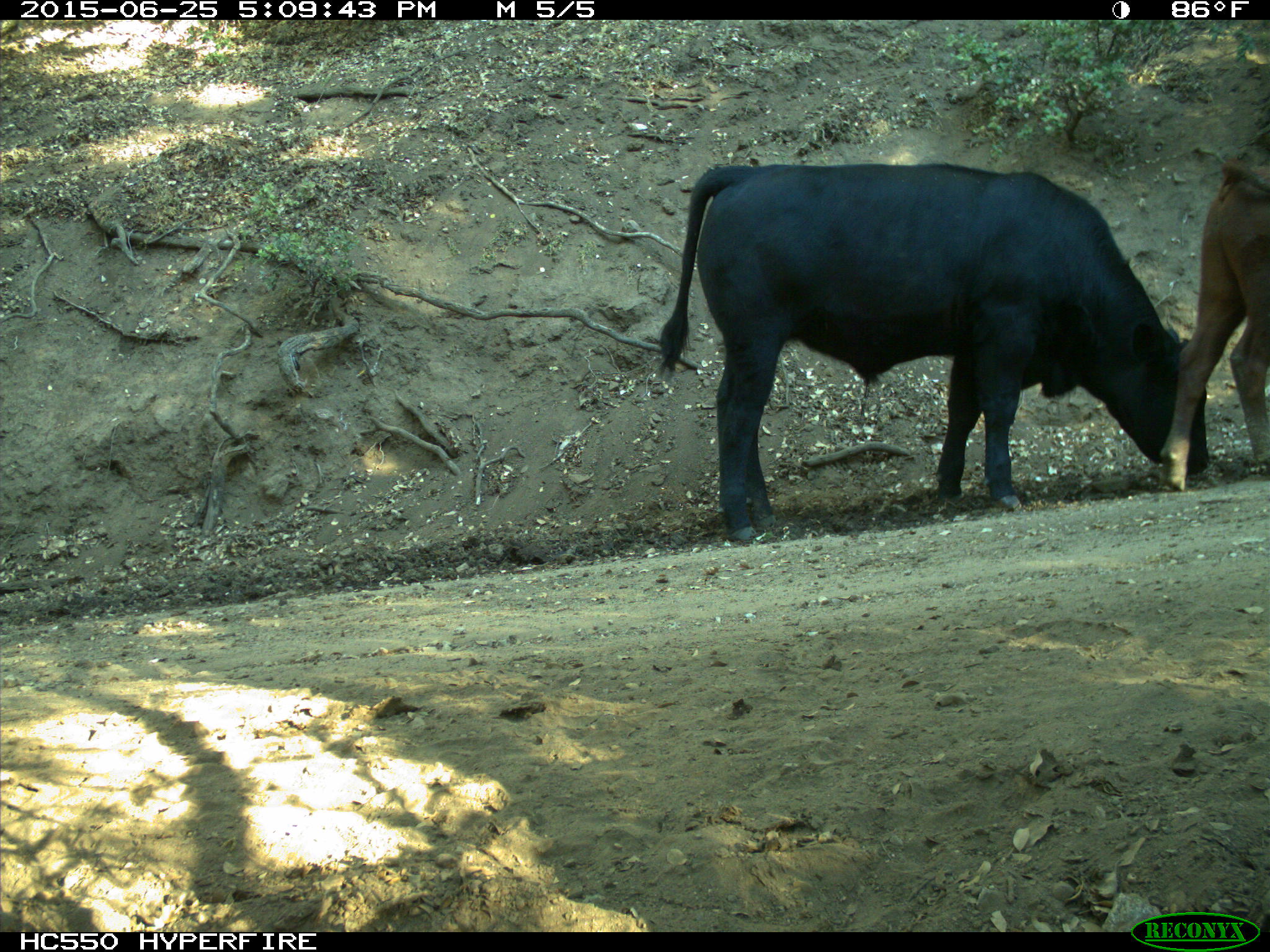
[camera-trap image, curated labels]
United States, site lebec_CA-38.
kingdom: Animalia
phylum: Chordata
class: Mammalia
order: Artiodactyla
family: Bovidae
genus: Bos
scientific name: Bos taurus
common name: domestic cow